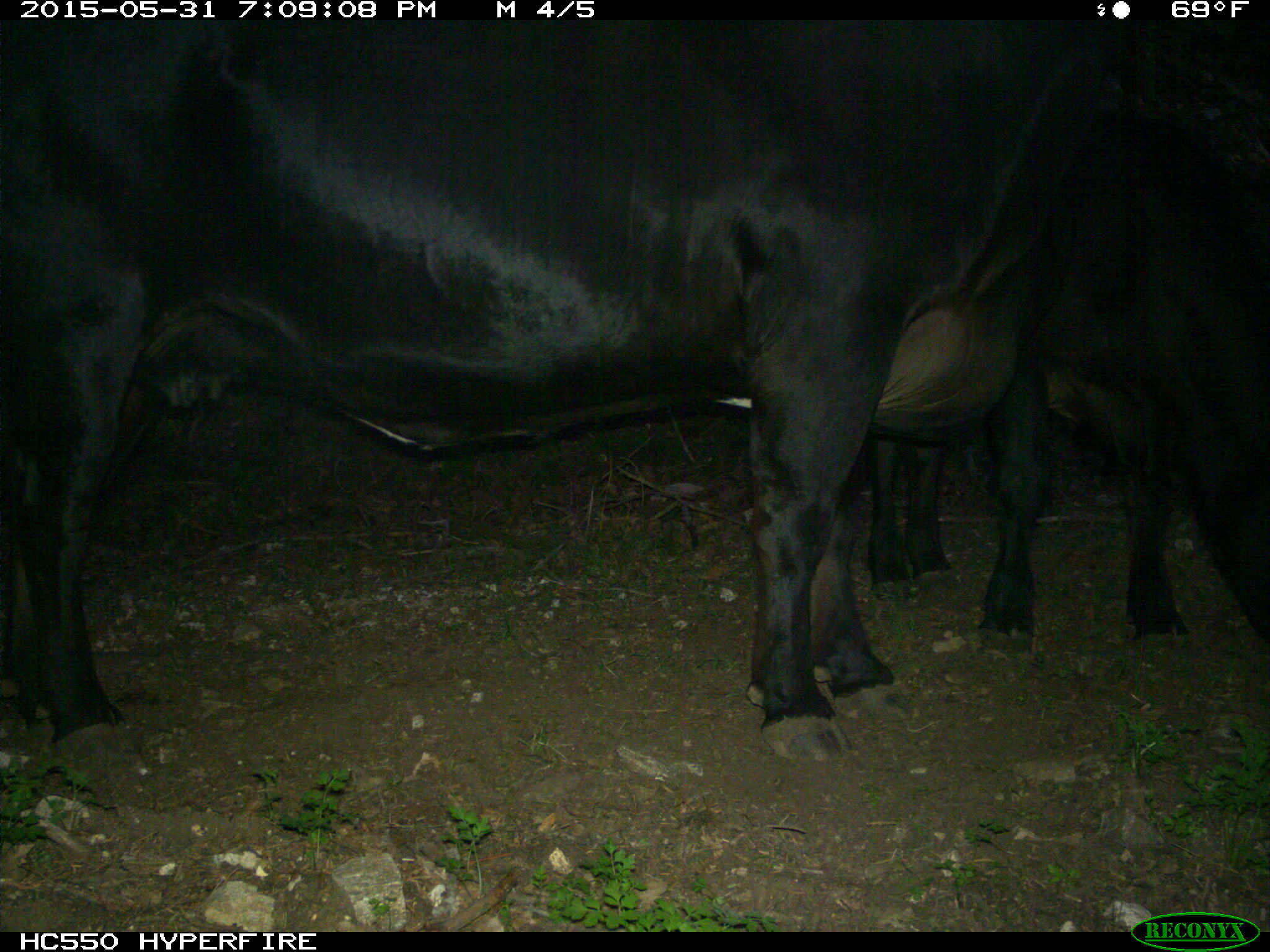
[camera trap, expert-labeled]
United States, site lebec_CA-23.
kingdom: Animalia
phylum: Chordata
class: Mammalia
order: Artiodactyla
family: Bovidae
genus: Bos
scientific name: Bos taurus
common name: domestic cow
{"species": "Bos taurus (domestic cow)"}